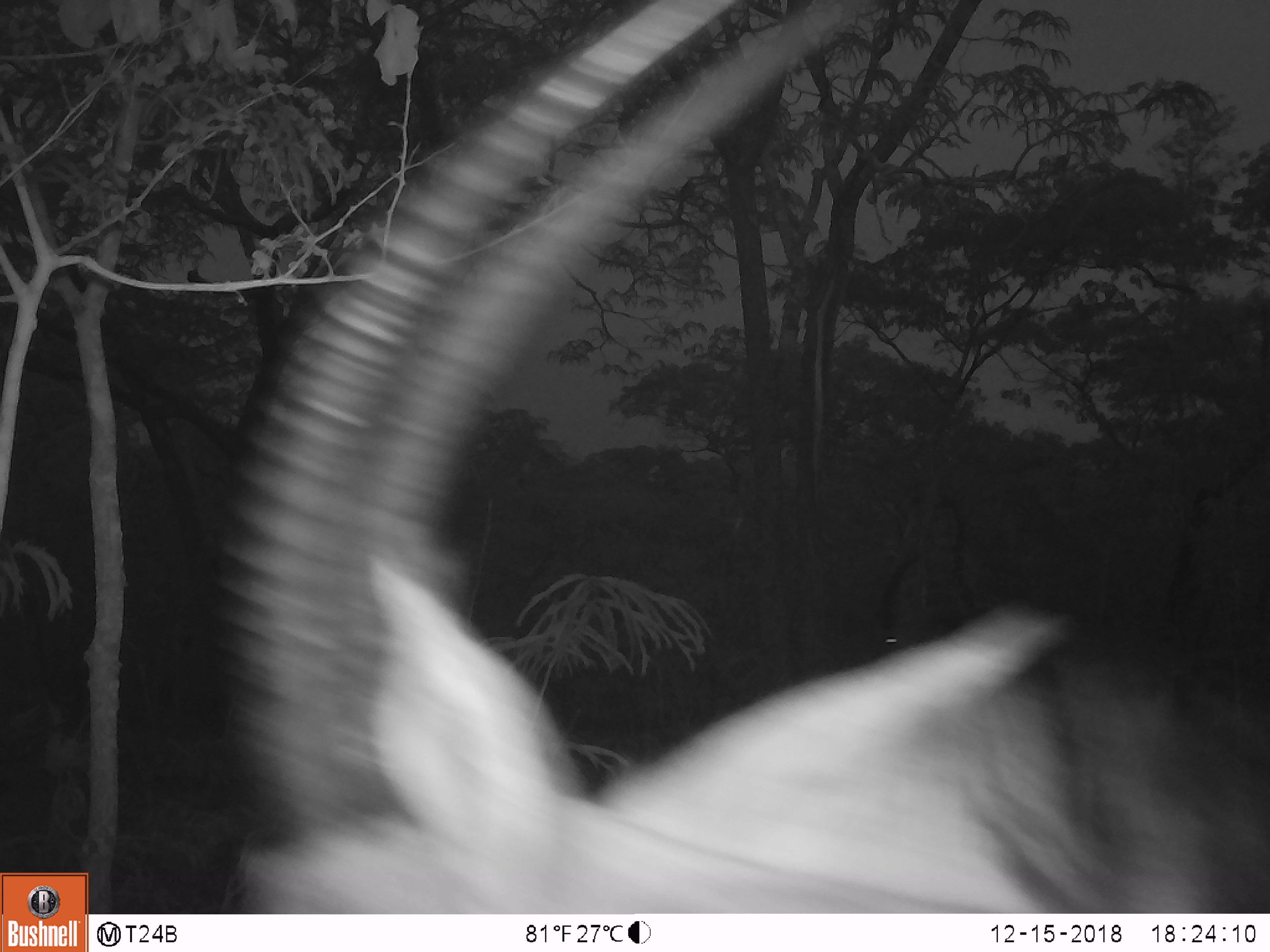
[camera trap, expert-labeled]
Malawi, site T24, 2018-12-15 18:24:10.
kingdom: Animalia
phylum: Chordata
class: Mammalia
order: Artiodactyla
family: Bovidae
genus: Hippotragus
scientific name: Hippotragus niger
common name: sable antelope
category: sable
Sable (sable antelope) (Hippotragus niger), count 1.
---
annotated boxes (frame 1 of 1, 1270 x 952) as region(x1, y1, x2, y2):
sable: region(212, 0, 1263, 908)